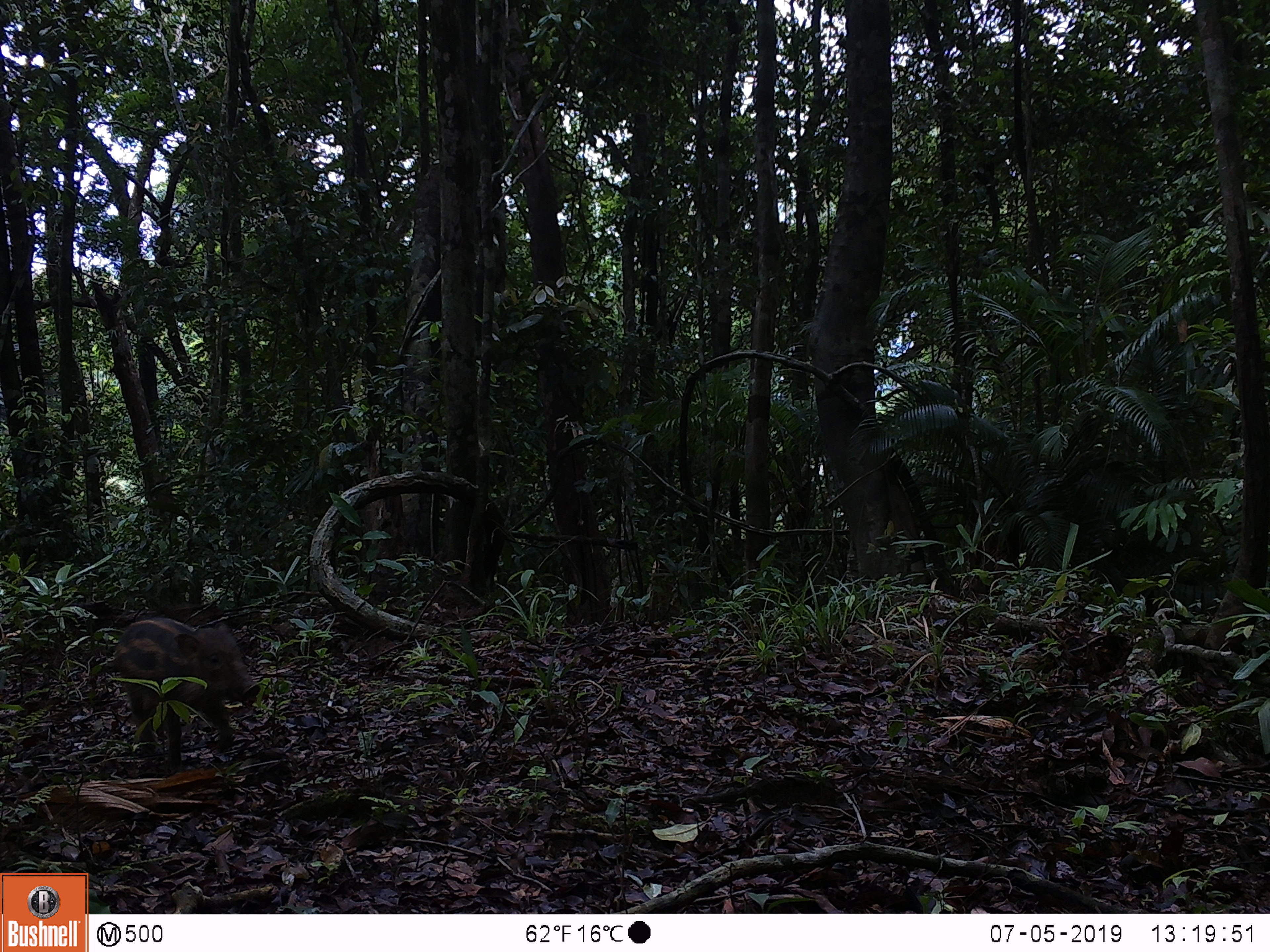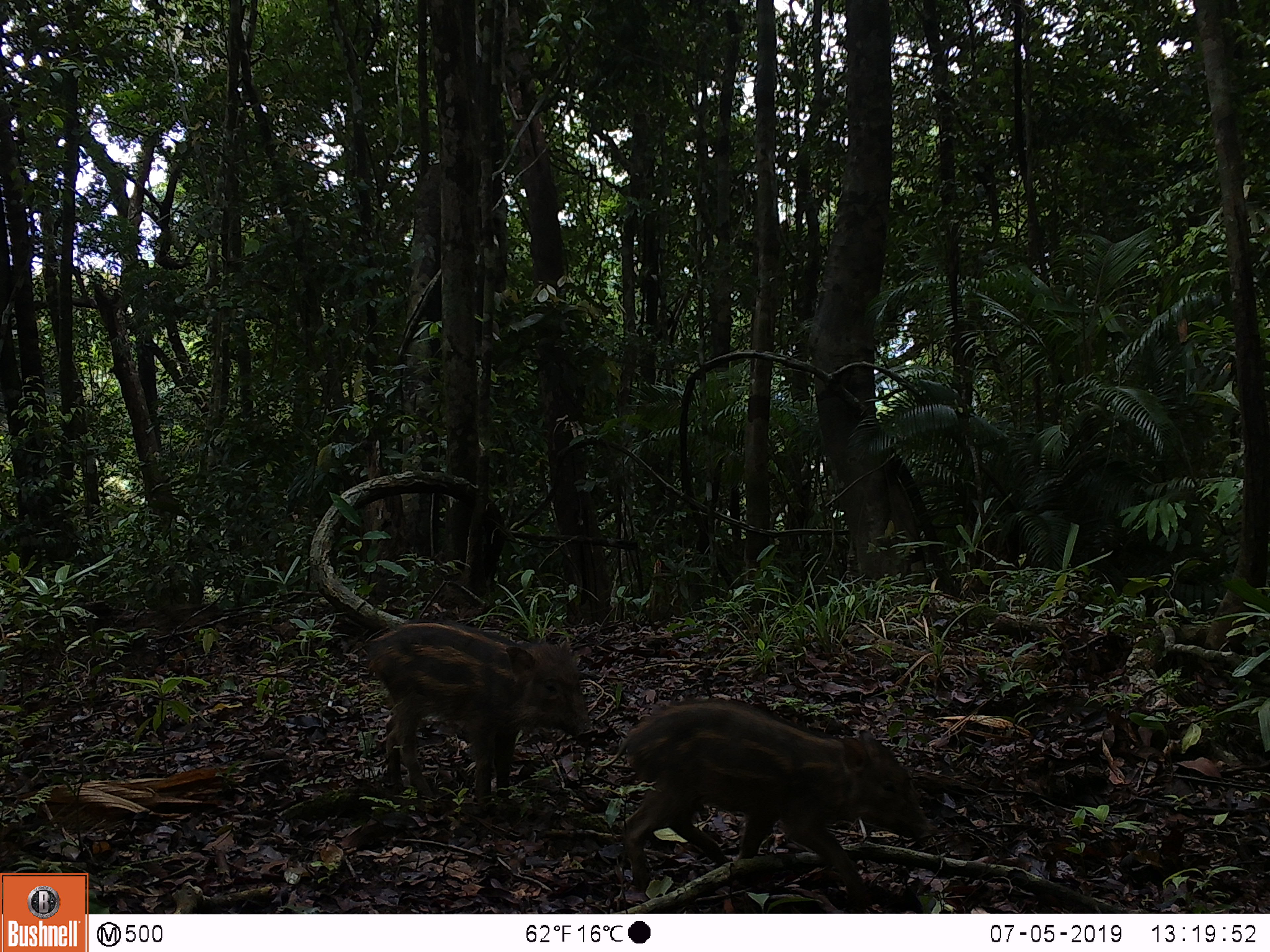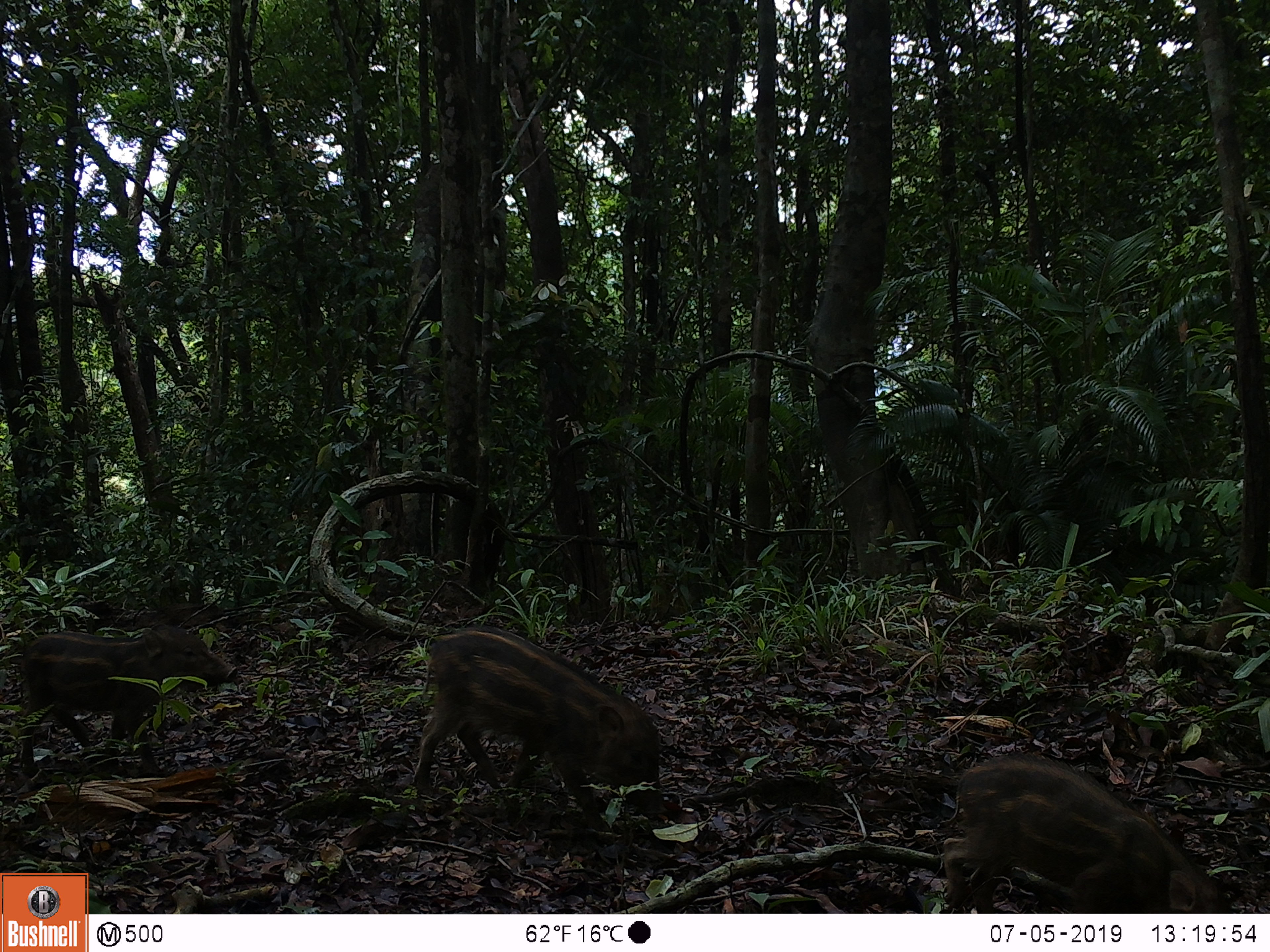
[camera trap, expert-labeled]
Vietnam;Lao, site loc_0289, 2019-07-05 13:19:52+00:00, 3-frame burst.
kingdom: Animalia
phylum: Chordata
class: Mammalia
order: Artiodactyla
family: Suidae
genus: Sus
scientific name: Sus scrofa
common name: eurasian wild pig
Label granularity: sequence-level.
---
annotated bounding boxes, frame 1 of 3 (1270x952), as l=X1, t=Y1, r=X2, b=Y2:
eurasian wild pig: l=112, t=616, r=261, b=757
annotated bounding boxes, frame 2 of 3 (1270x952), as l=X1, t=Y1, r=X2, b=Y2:
eurasian wild pig: l=593, t=696, r=934, b=901; l=364, t=618, r=591, b=803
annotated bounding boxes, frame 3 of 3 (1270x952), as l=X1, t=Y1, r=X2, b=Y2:
eurasian wild pig: l=413, t=623, r=667, b=833; l=934, t=745, r=1235, b=913; l=12, t=622, r=239, b=774